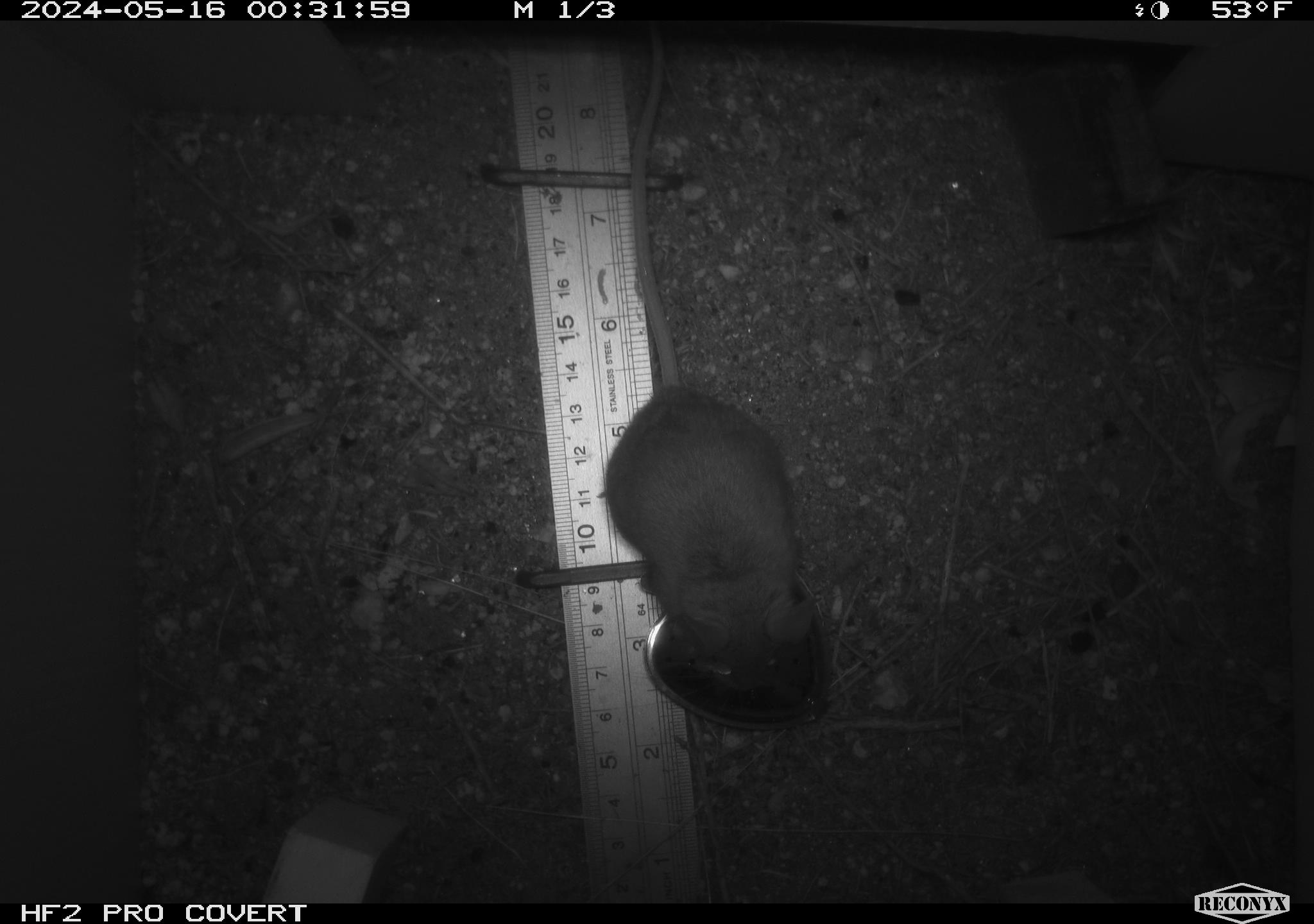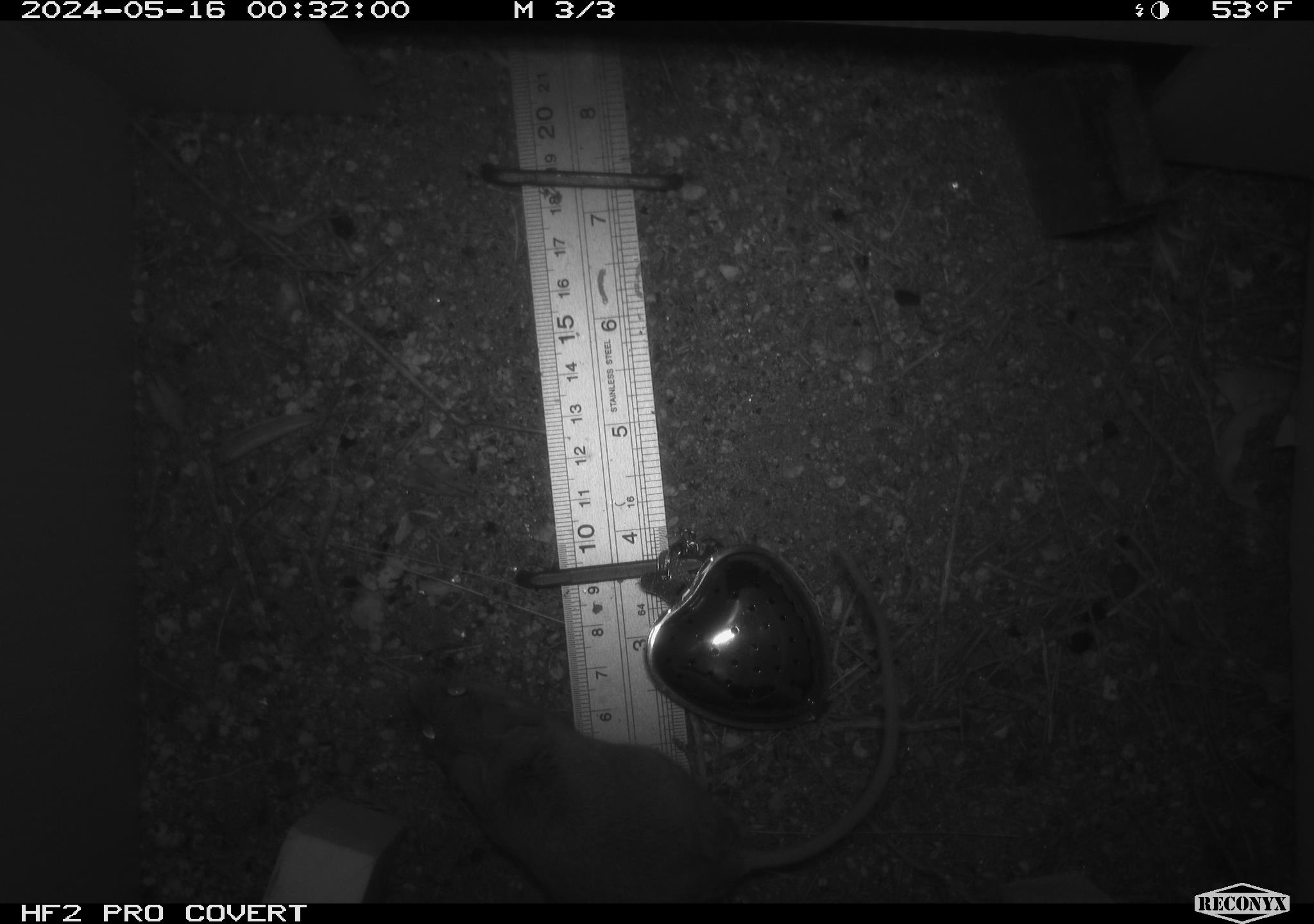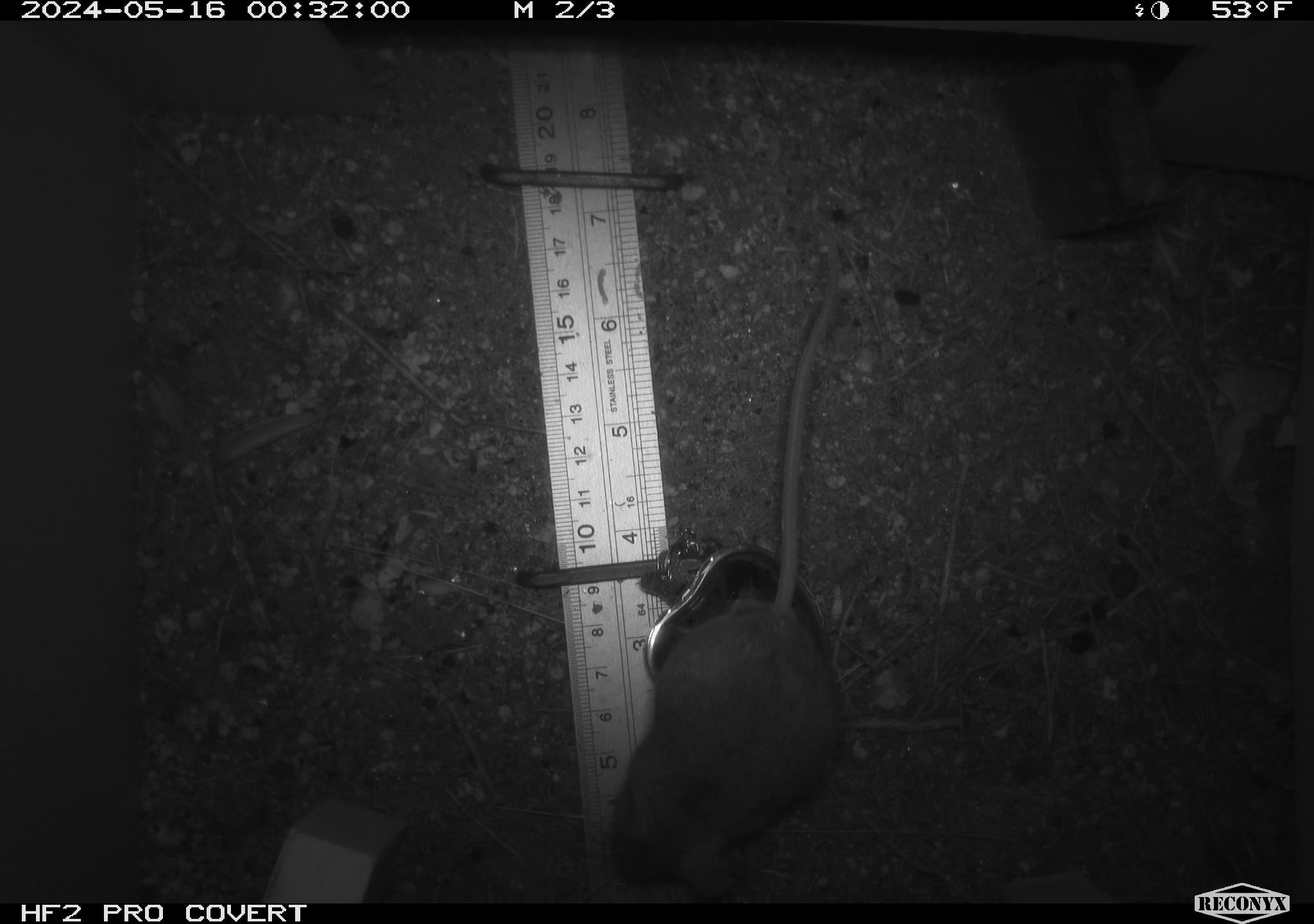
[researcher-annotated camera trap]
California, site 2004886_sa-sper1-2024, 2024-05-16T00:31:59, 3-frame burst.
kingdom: Animalia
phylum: Chordata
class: Mammalia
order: Rodentia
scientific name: Rodentia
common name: mouse species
Mouse species (Rodentia).